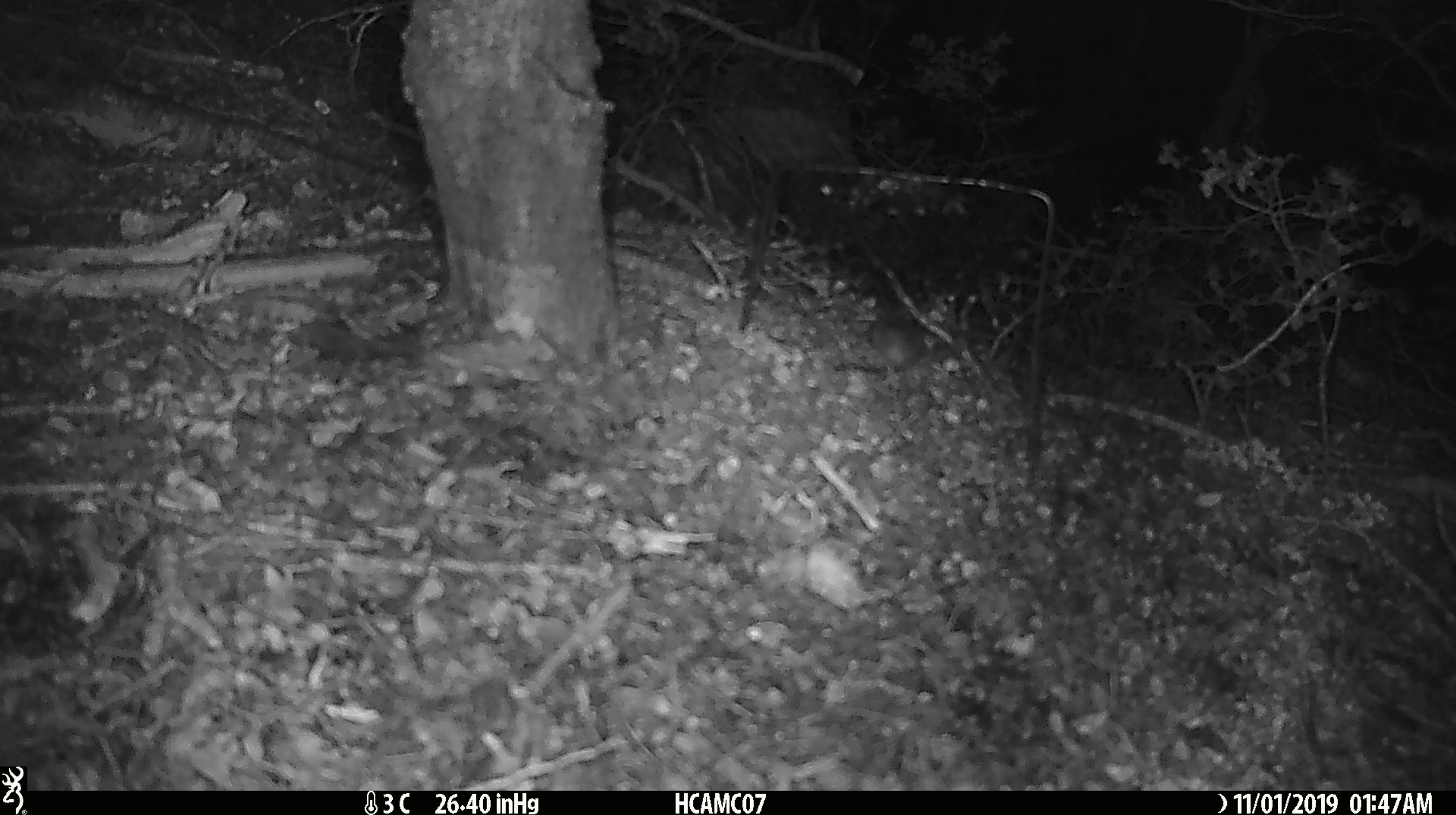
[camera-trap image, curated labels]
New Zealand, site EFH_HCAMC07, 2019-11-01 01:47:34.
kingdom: Animalia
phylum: Chordata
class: Mammalia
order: Rodentia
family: Muridae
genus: Mus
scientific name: Mus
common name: mouse